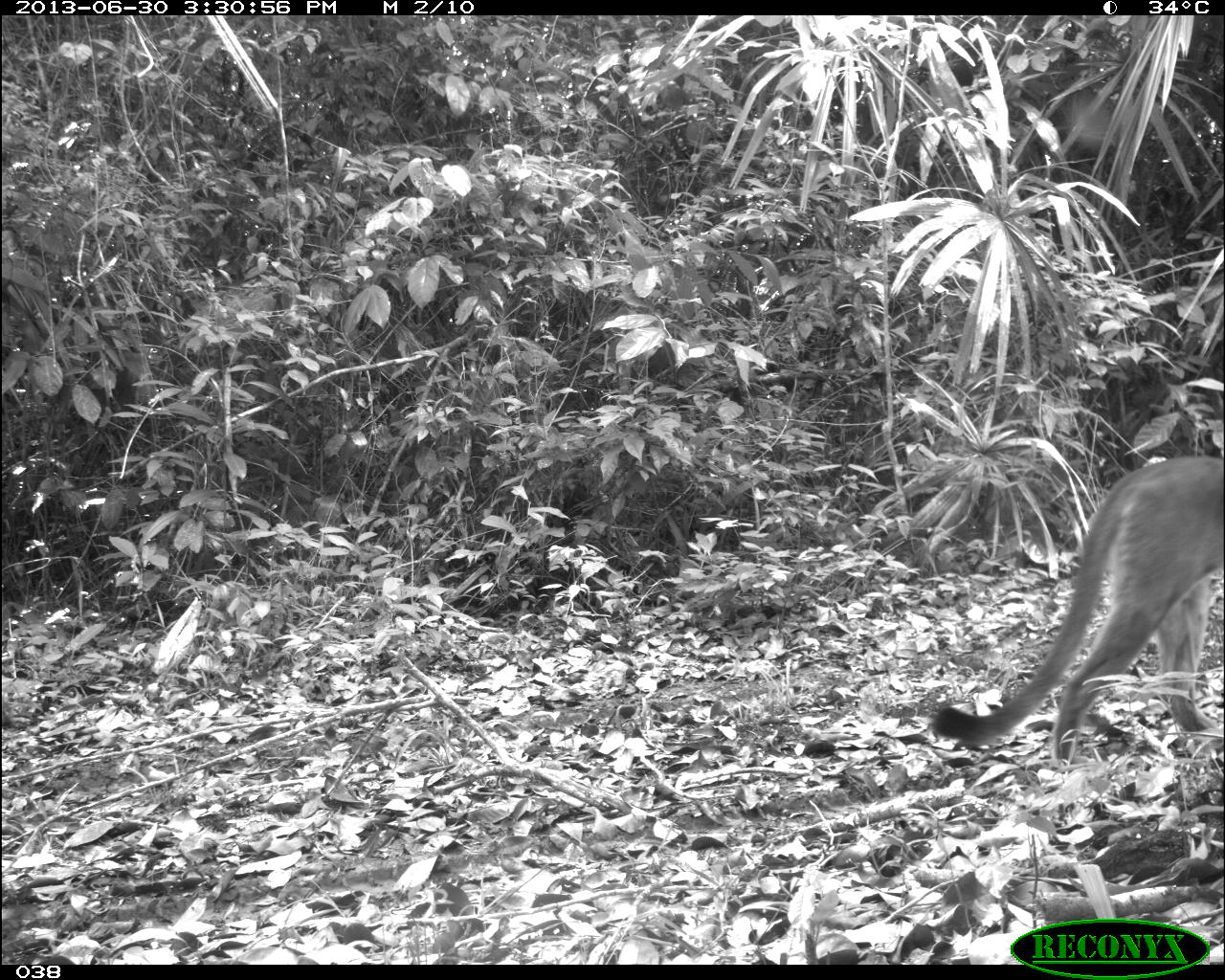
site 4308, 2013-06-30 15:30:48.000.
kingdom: Animalia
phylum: Chordata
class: Mammalia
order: Carnivora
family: Felidae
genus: Puma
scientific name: Puma concolor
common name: mountain lion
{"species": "Puma concolor (mountain lion)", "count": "1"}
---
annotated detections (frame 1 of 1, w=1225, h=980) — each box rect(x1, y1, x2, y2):
puma concolor: rect(926, 455, 1225, 772)